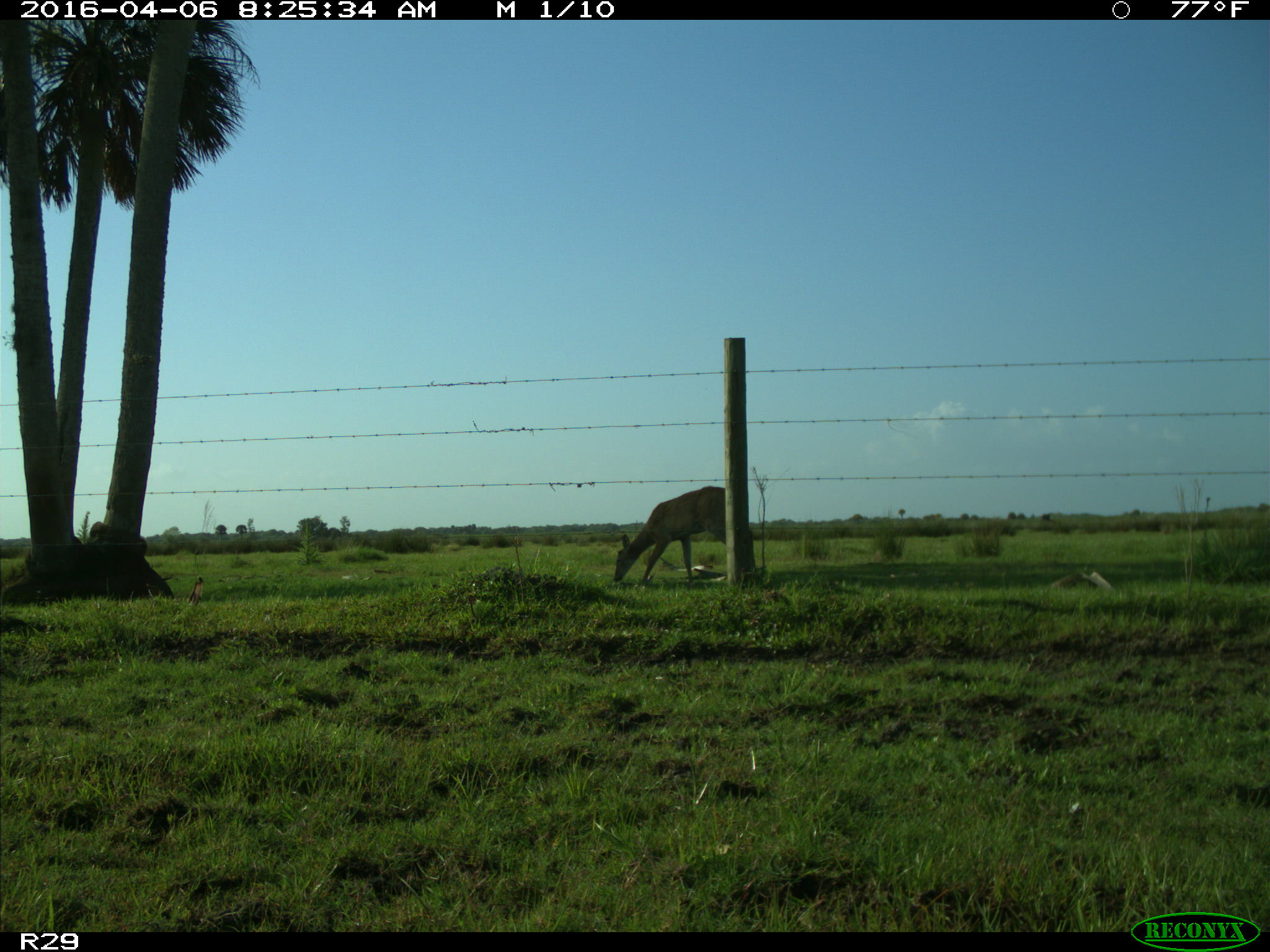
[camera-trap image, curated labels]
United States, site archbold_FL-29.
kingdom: Animalia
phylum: Chordata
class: Mammalia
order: Artiodactyla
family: Cervidae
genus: Odocoileus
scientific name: Odocoileus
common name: deer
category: unidentified deer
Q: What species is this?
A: Unidentified deer (deer) (Odocoileus).